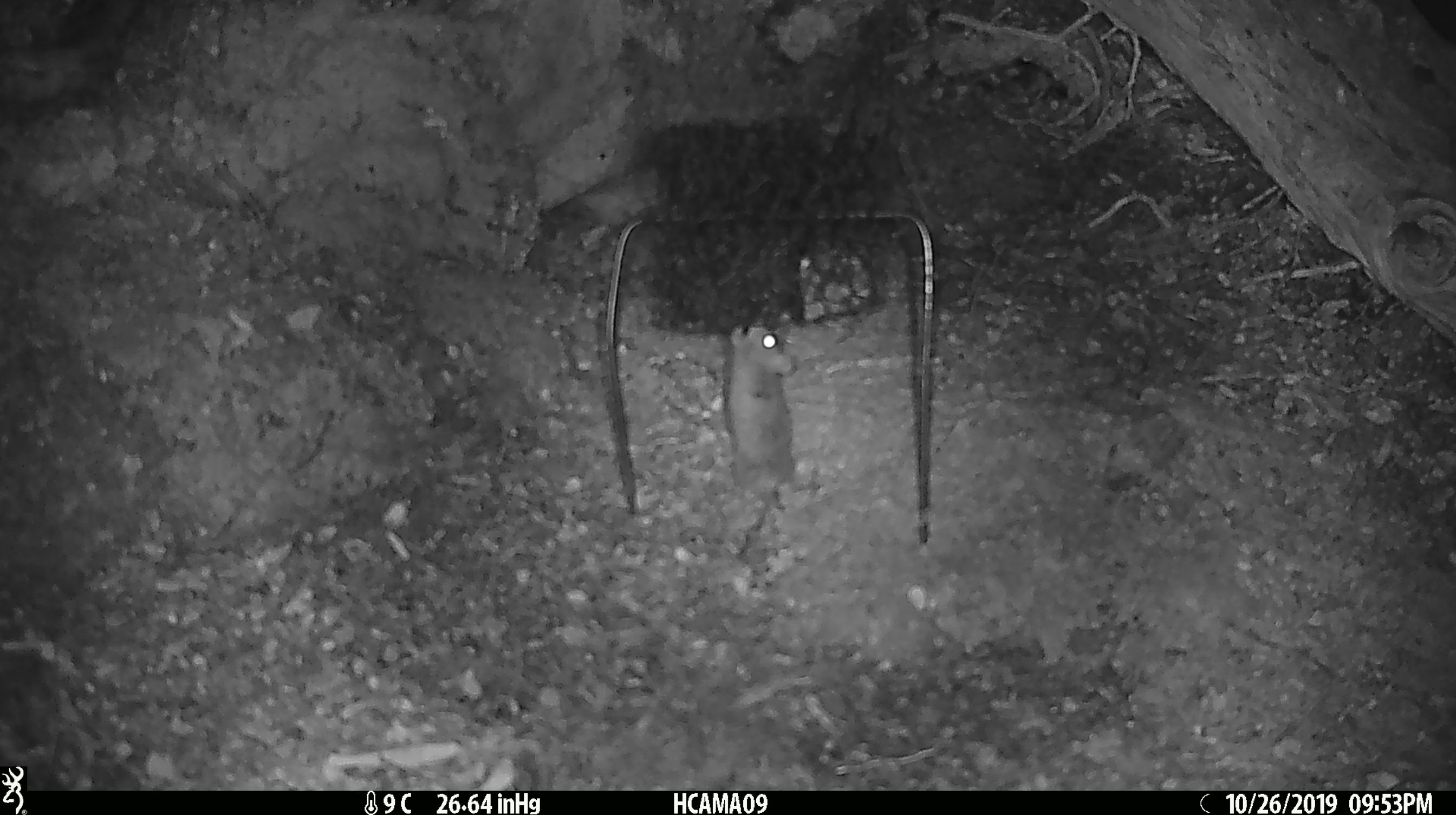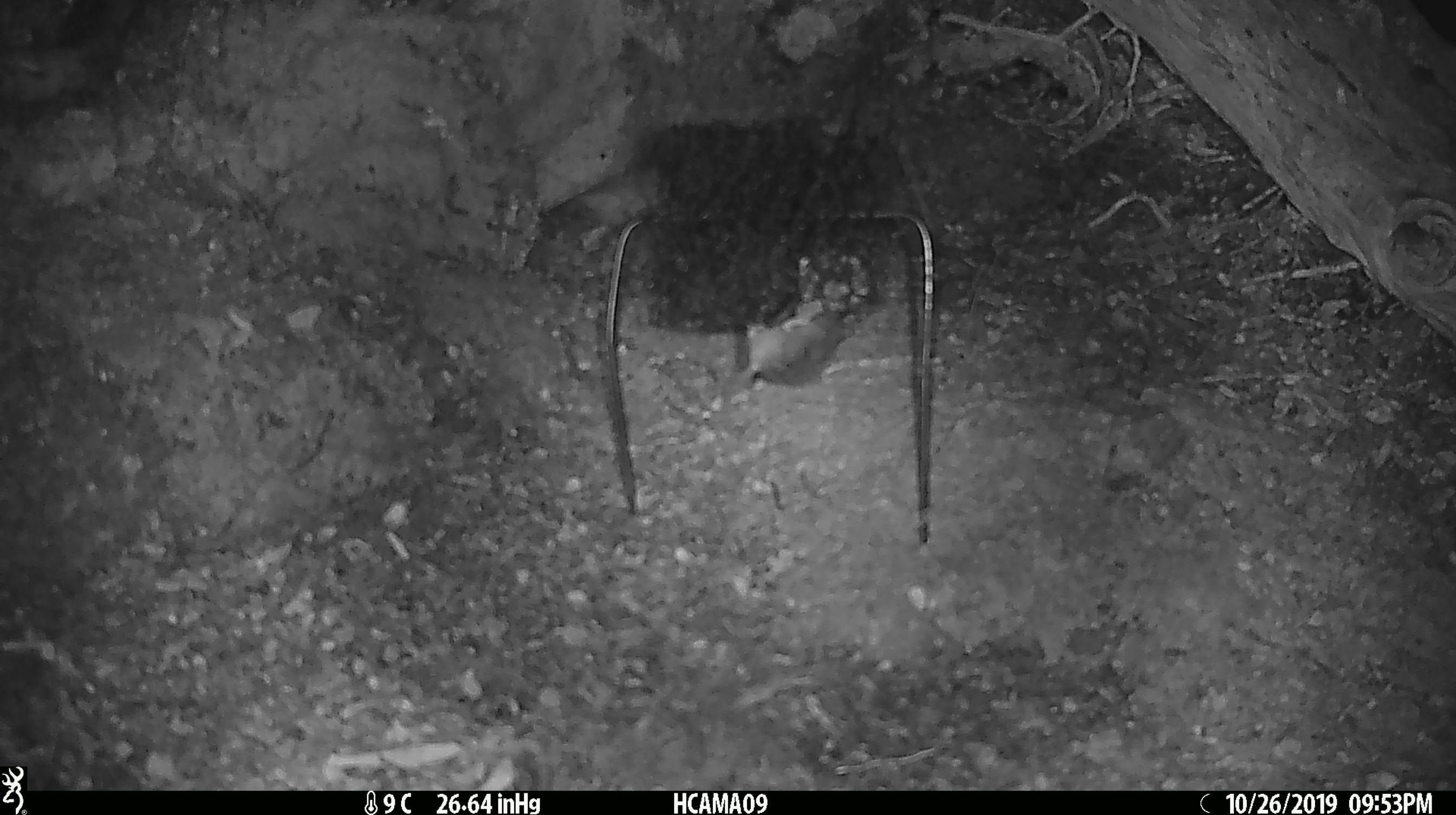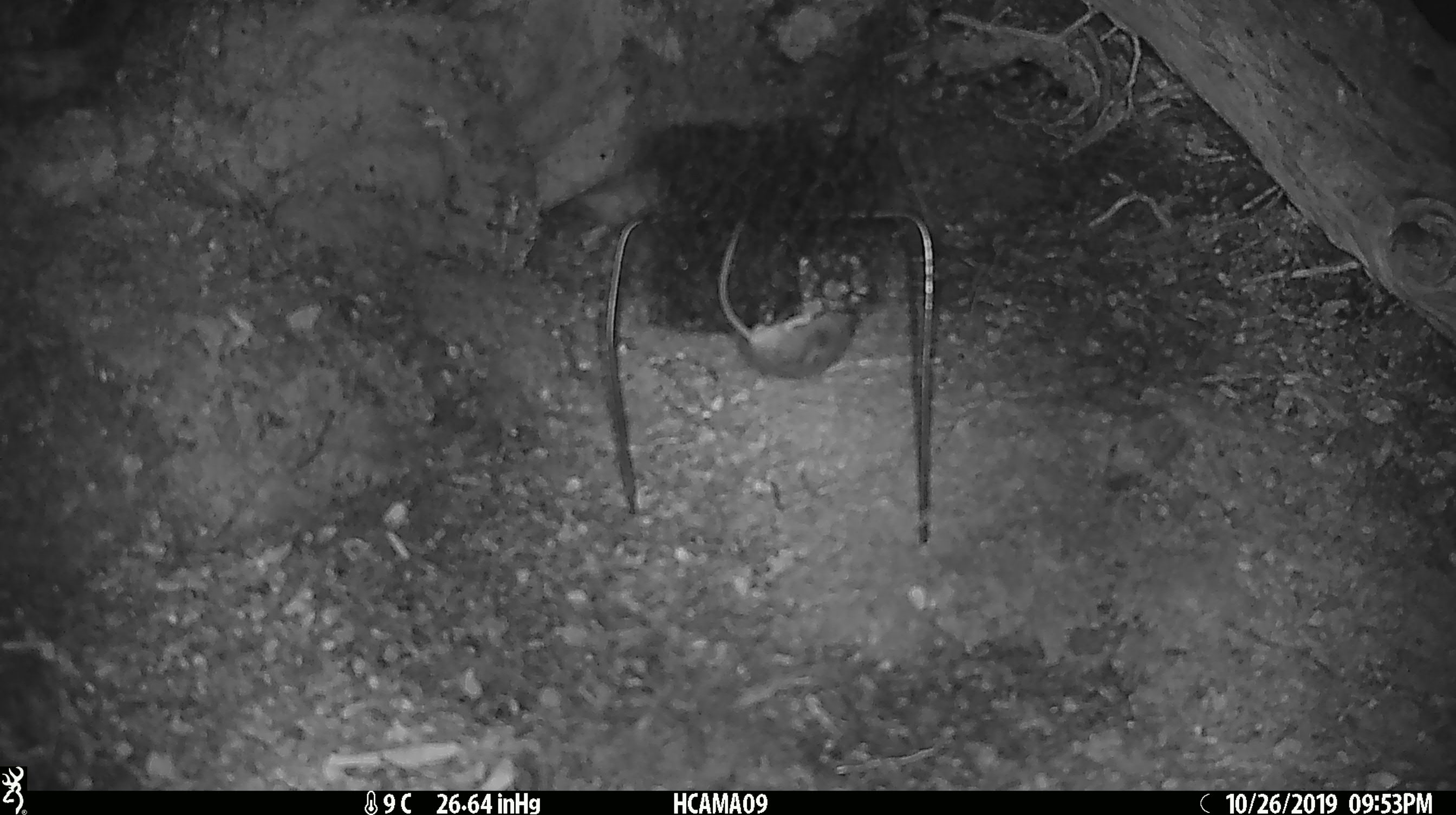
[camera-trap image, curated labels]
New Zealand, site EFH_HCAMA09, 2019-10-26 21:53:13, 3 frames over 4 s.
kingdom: Animalia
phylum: Chordata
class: Mammalia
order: Rodentia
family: Muridae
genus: Mus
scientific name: Mus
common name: mouse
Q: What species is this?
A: Mouse (Mus).